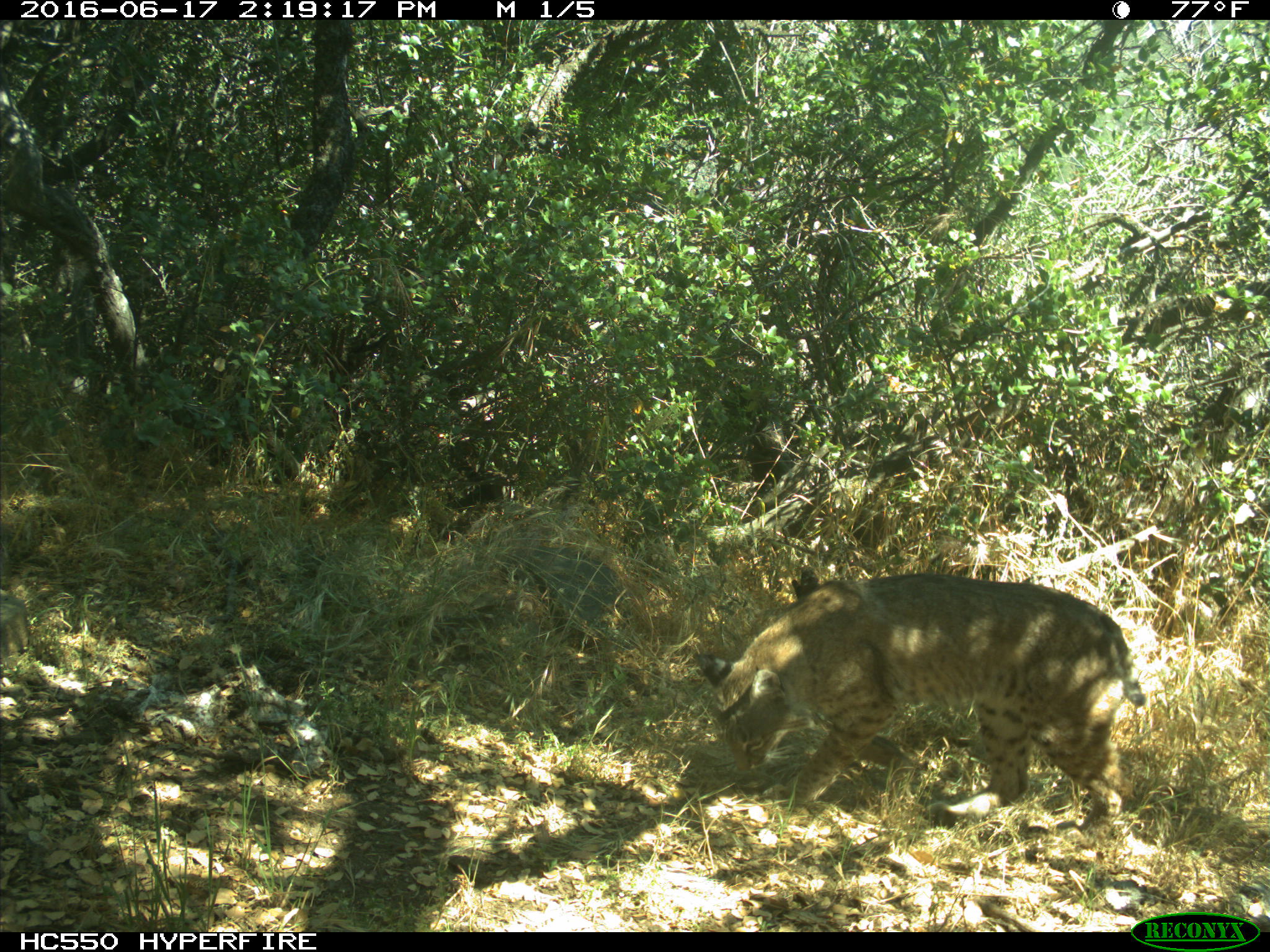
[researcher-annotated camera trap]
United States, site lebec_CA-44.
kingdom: Animalia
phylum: Chordata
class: Mammalia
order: Carnivora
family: Felidae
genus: Lynx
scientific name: Lynx rufus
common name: bobcat